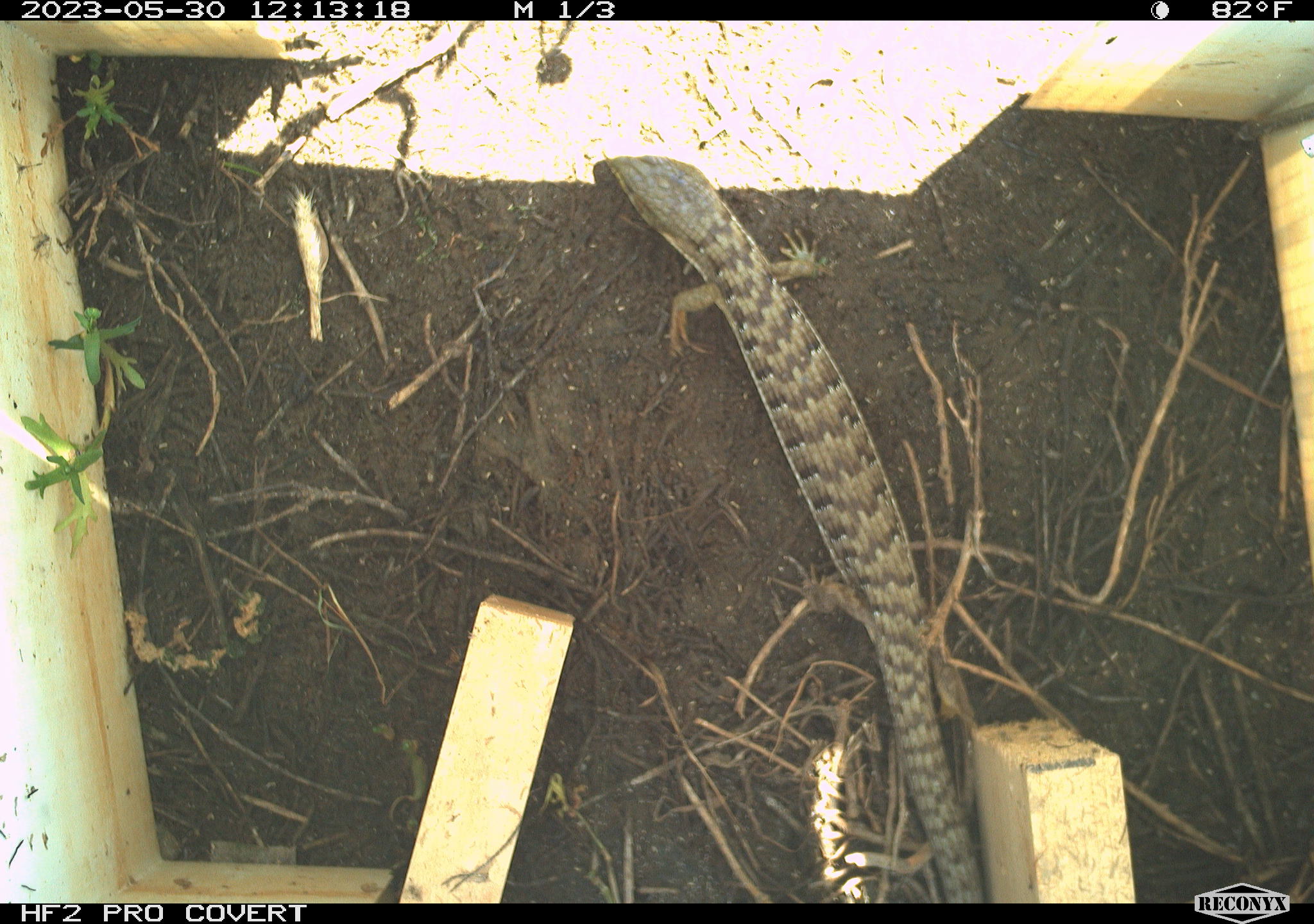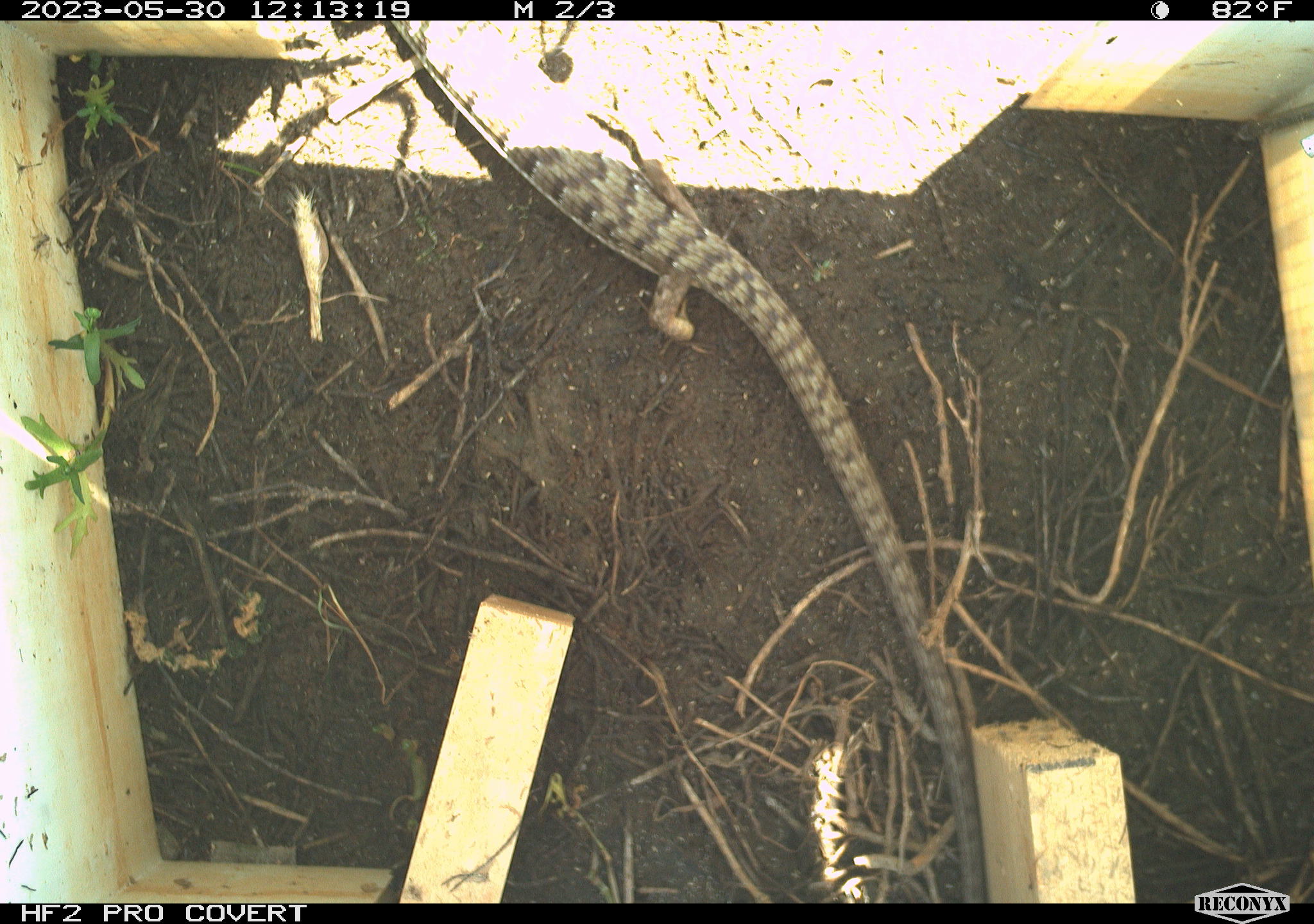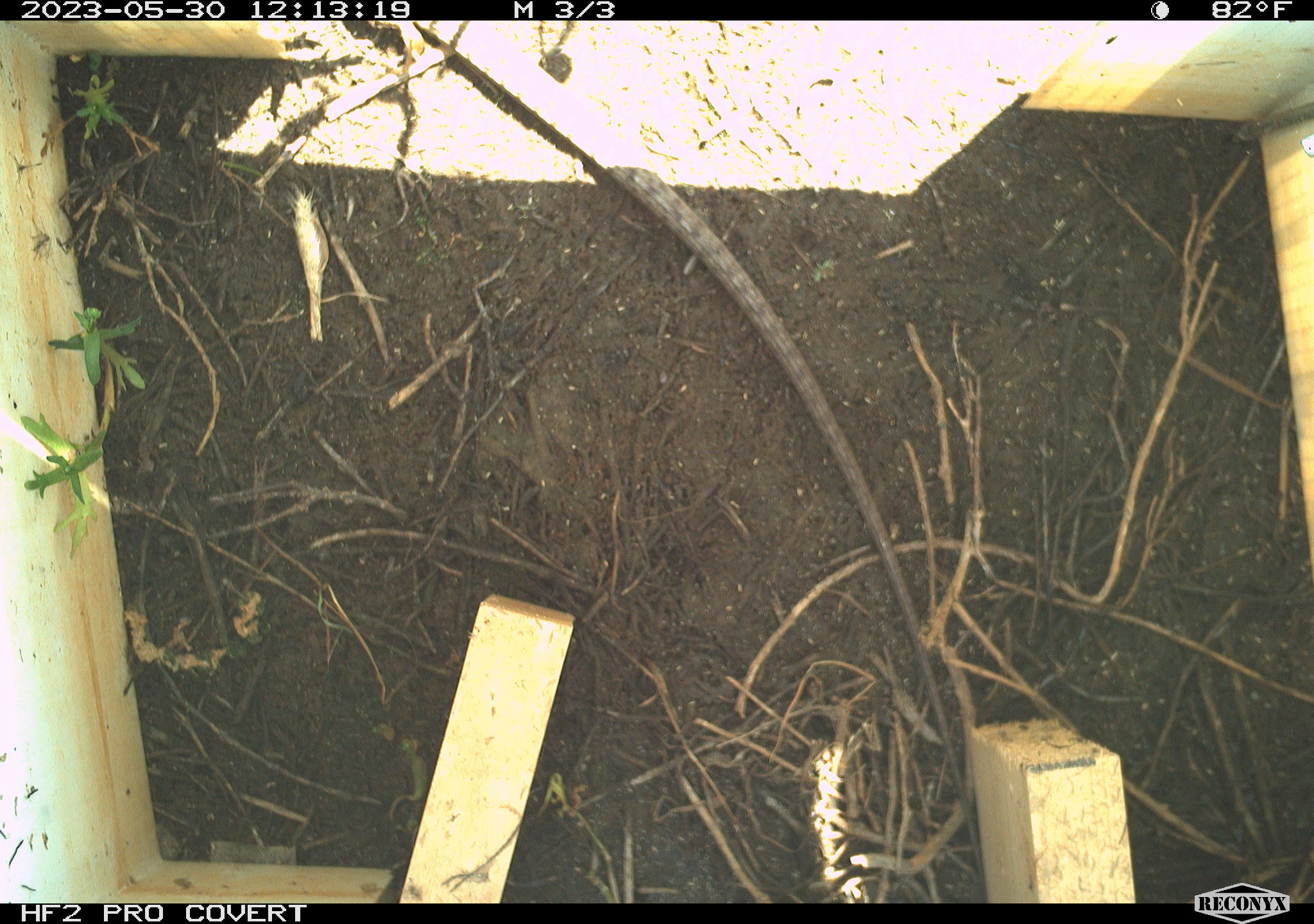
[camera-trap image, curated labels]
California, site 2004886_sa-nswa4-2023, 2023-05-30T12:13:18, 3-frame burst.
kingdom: Animalia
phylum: Chordata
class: Reptilia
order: Squamata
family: Anguidae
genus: Elgaria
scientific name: Elgaria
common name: alligator lizards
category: elgaria species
Elgaria species (alligator lizards) (Elgaria).